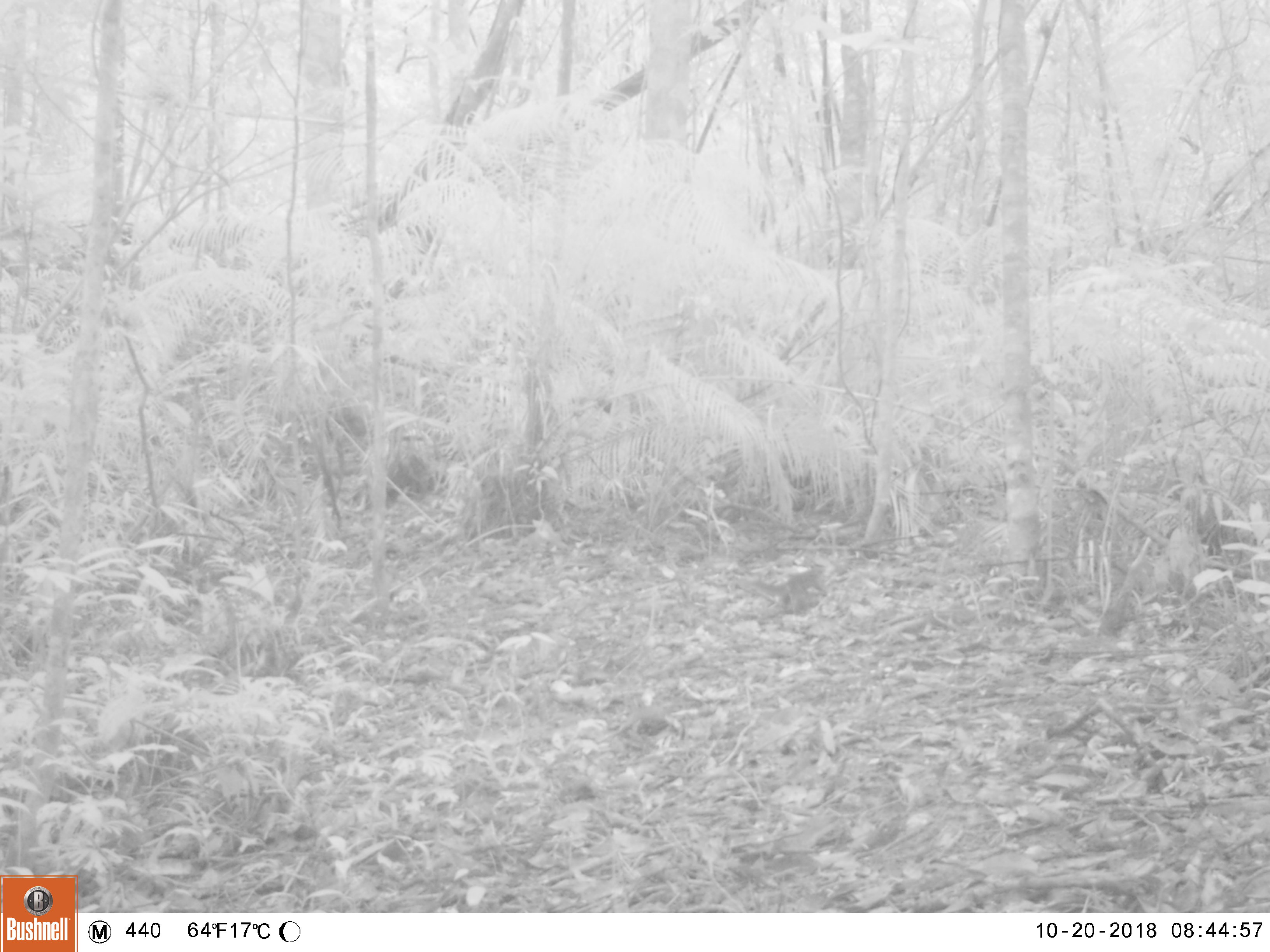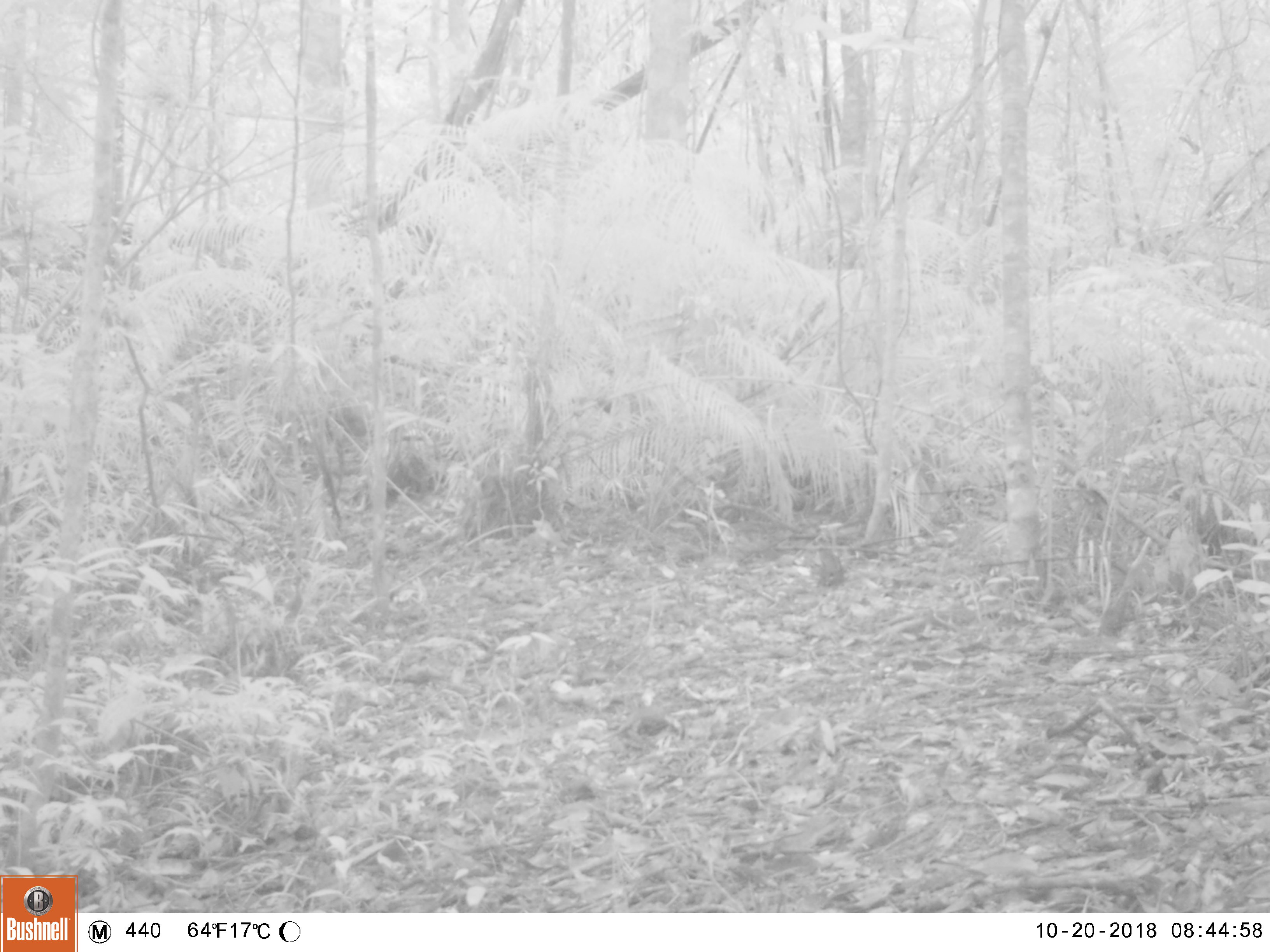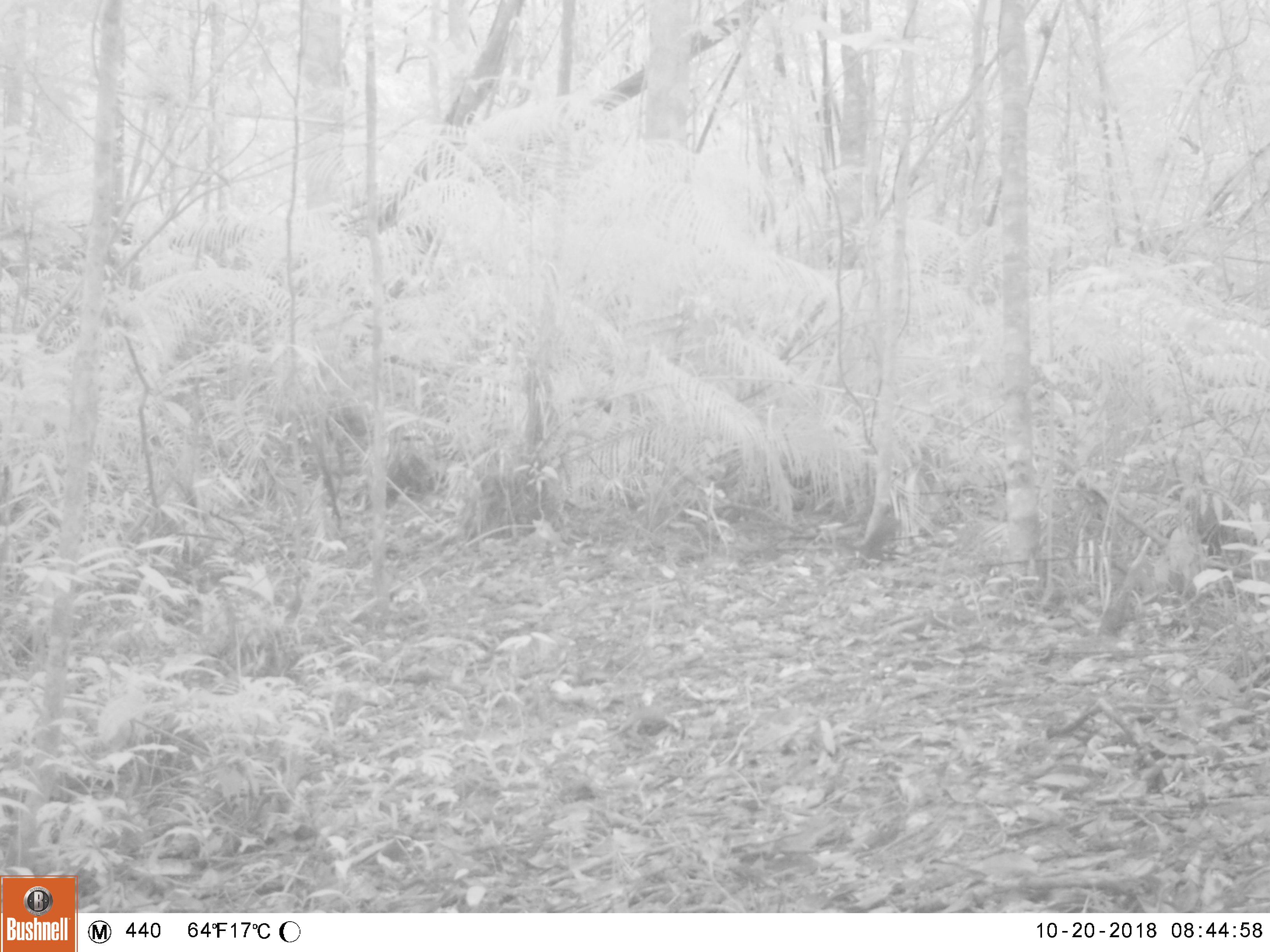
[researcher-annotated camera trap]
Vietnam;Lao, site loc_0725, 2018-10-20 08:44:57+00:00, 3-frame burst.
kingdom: Animalia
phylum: Chordata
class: Mammalia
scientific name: Mammalia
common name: mammal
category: unidentified small mammal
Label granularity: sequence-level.